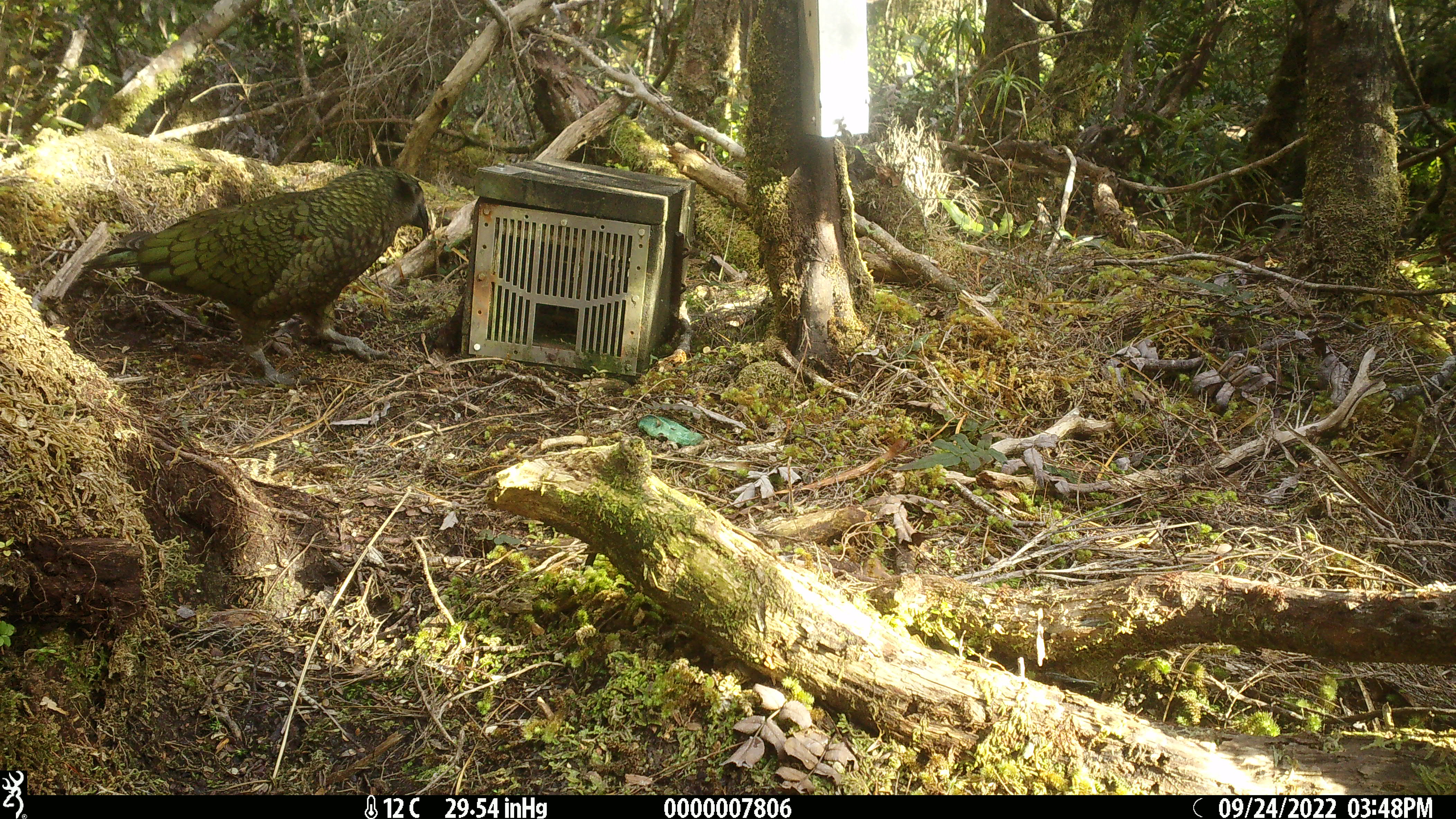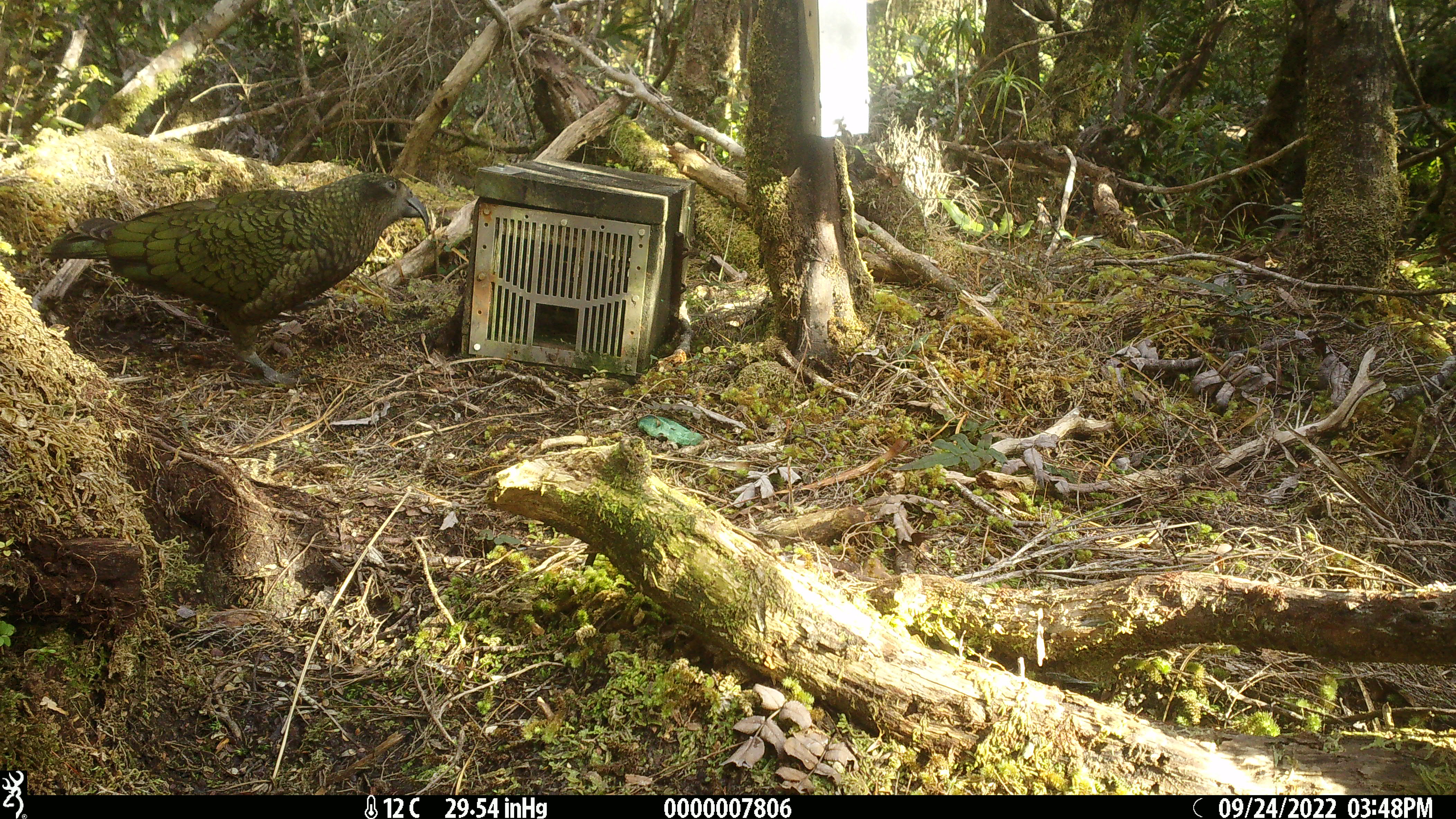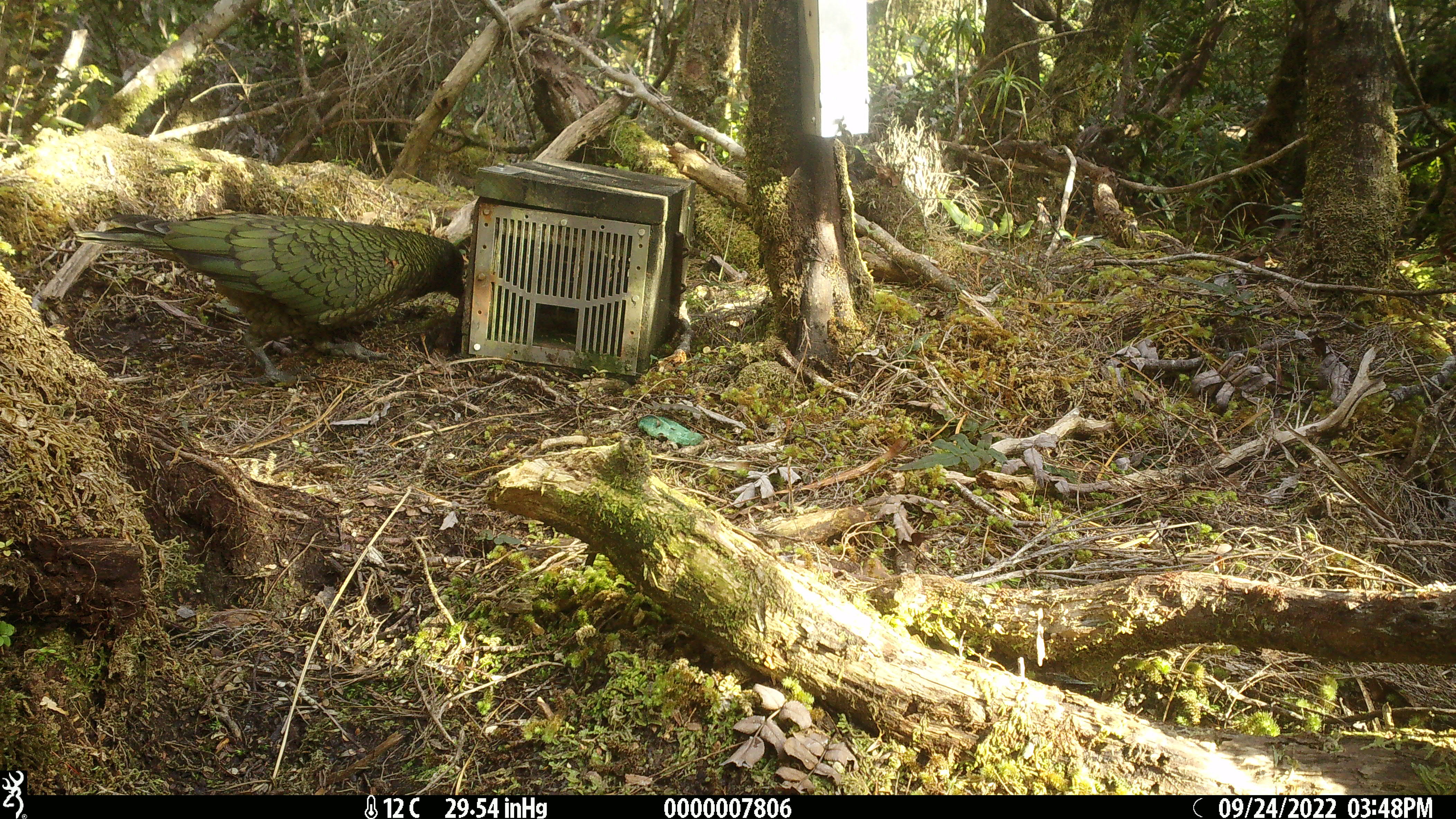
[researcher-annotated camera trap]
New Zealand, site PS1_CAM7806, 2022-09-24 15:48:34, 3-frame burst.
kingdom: Animalia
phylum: Chordata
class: Aves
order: Psittaciformes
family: Strigopidae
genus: Nestor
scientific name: Nestor notabilis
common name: kea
Kea (Nestor notabilis).